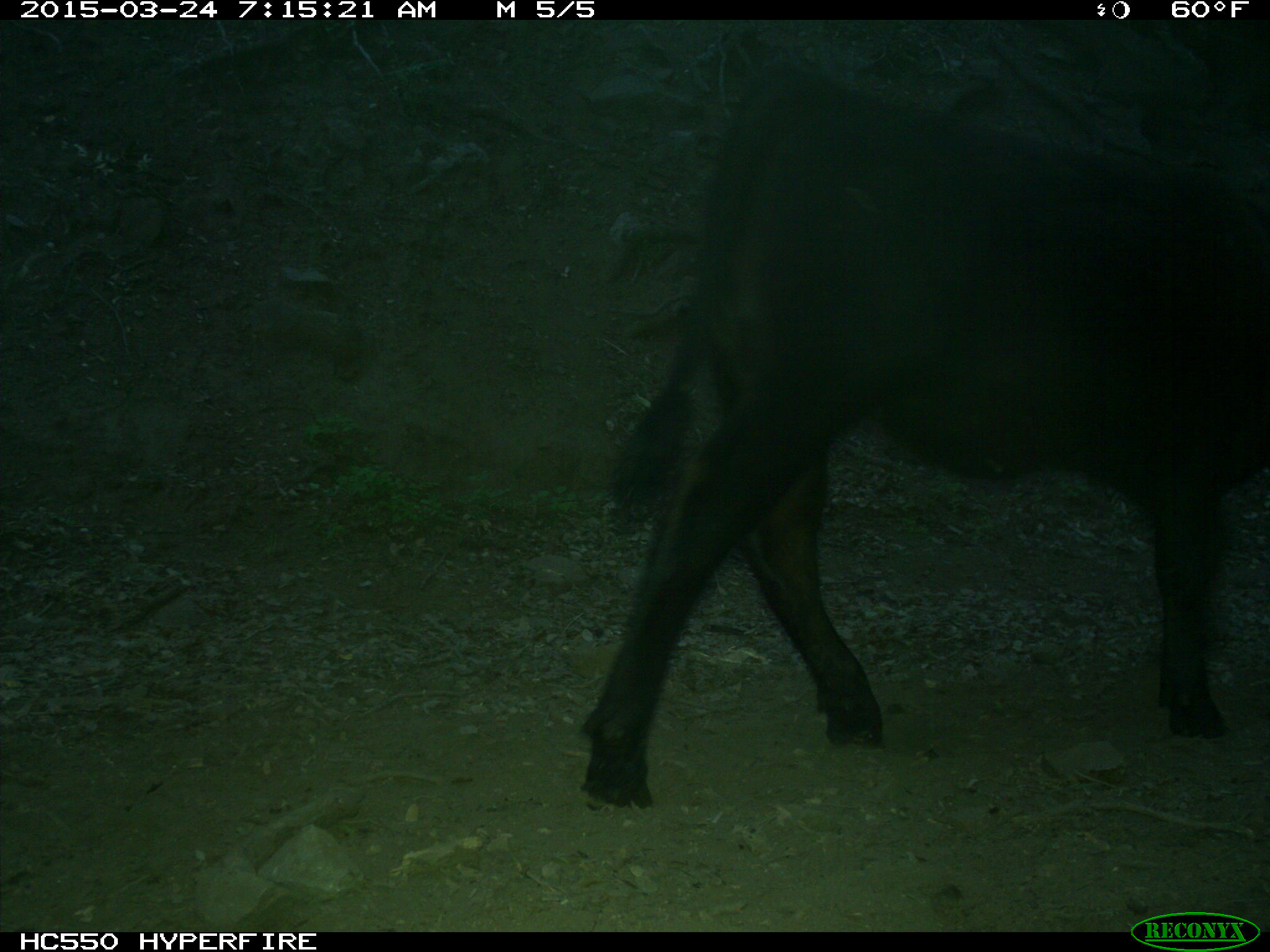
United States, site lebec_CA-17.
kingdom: Animalia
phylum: Chordata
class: Mammalia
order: Artiodactyla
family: Bovidae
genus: Bos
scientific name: Bos taurus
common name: domestic cow